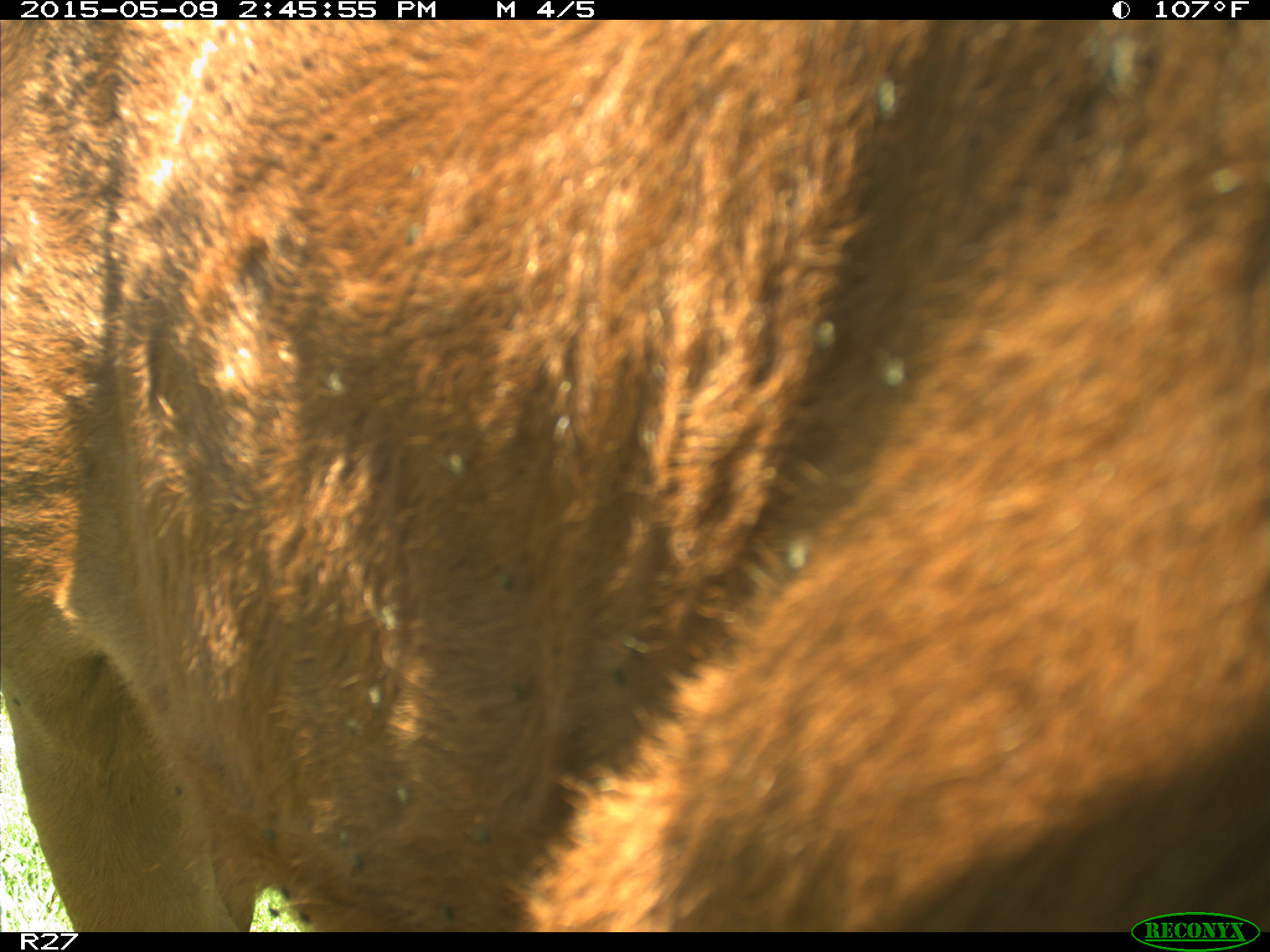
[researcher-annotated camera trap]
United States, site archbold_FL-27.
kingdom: Animalia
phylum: Chordata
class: Mammalia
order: Artiodactyla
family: Bovidae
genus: Bos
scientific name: Bos taurus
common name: domestic cow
Bos taurus (domestic cow).